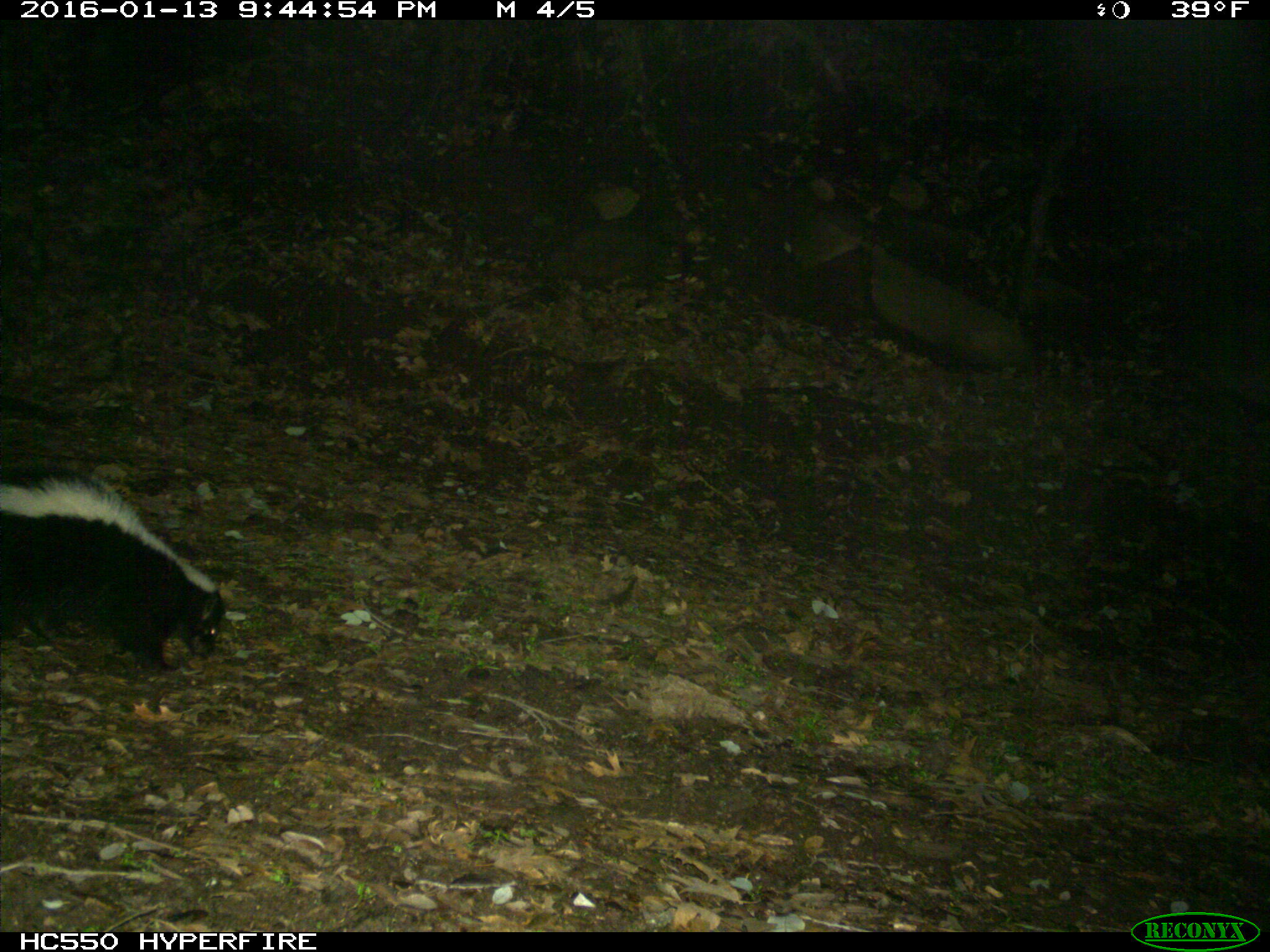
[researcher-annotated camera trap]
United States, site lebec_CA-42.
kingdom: Animalia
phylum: Chordata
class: Mammalia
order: Carnivora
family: Mephitidae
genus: Mephitis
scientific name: Mephitis mephitis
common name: striped skunk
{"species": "Mephitis mephitis (striped skunk)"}